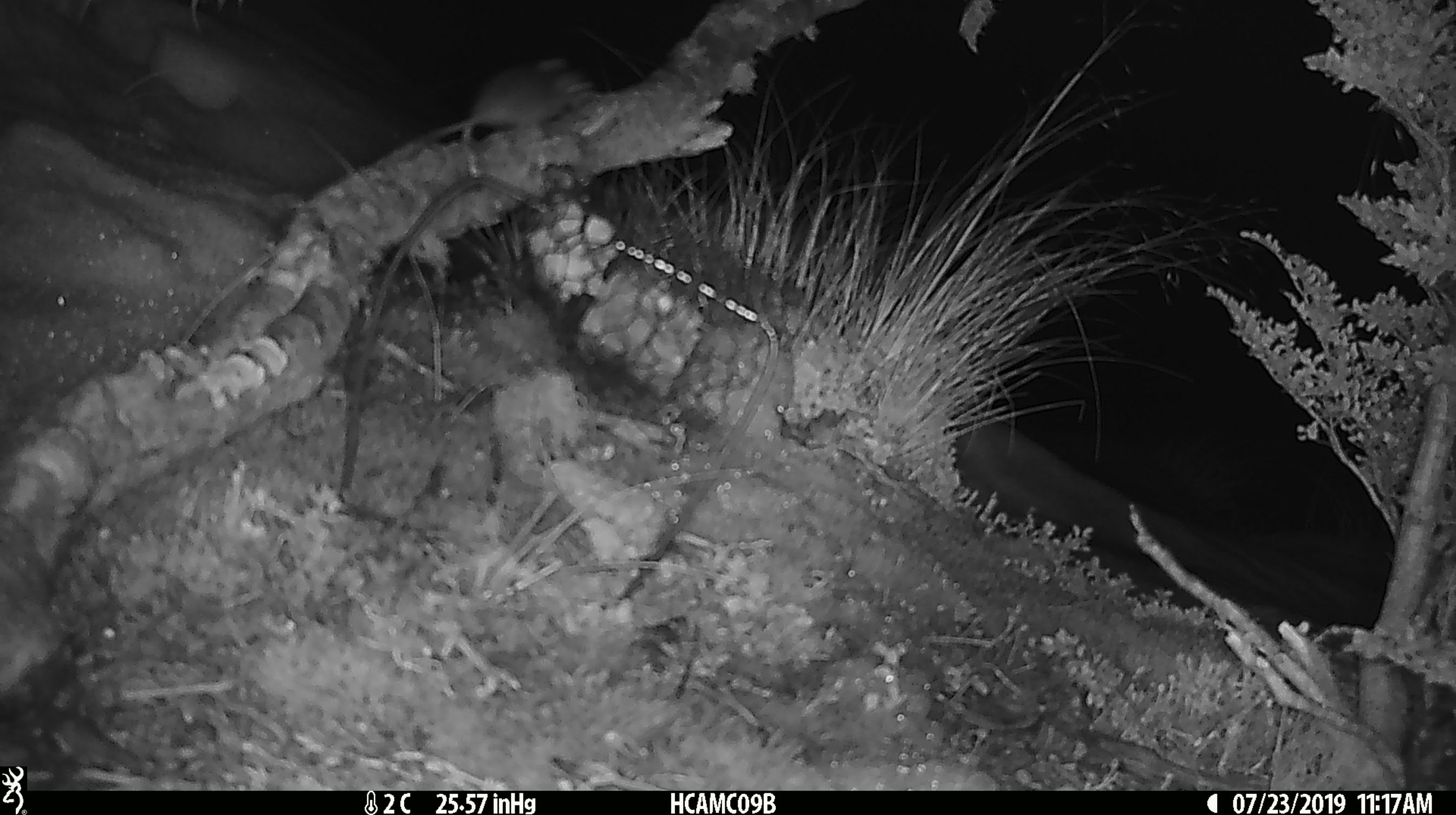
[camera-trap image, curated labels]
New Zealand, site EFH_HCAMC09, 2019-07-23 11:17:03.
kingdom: Animalia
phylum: Chordata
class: Mammalia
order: Rodentia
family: Muridae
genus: Mus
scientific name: Mus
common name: mouse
Mouse (Mus).